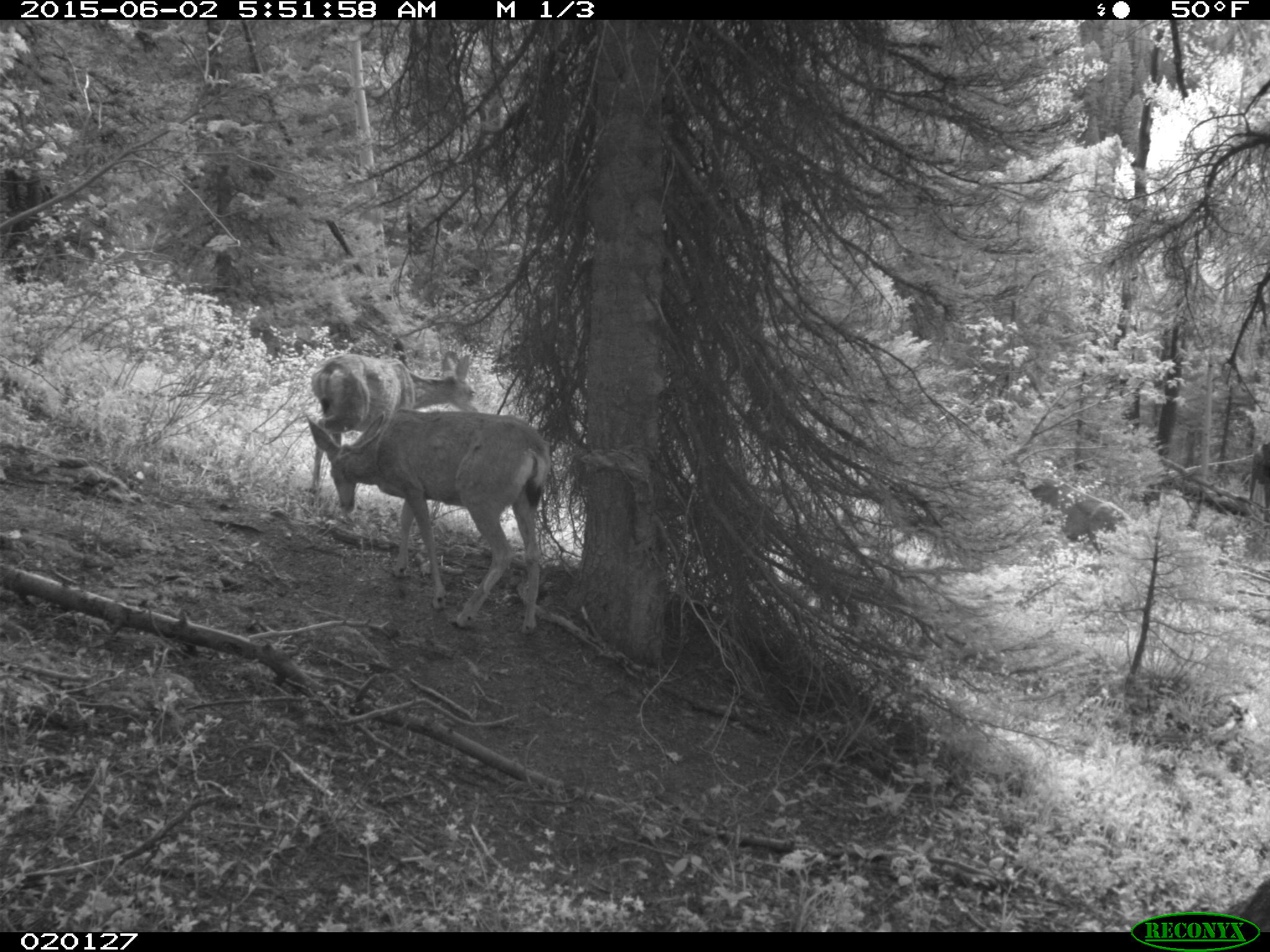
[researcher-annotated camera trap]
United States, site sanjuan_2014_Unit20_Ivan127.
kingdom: Animalia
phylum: Chordata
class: Mammalia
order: Artiodactyla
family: Cervidae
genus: Odocoileus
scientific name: Odocoileus hemionus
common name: mule deer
Odocoileus hemionus (mule deer).